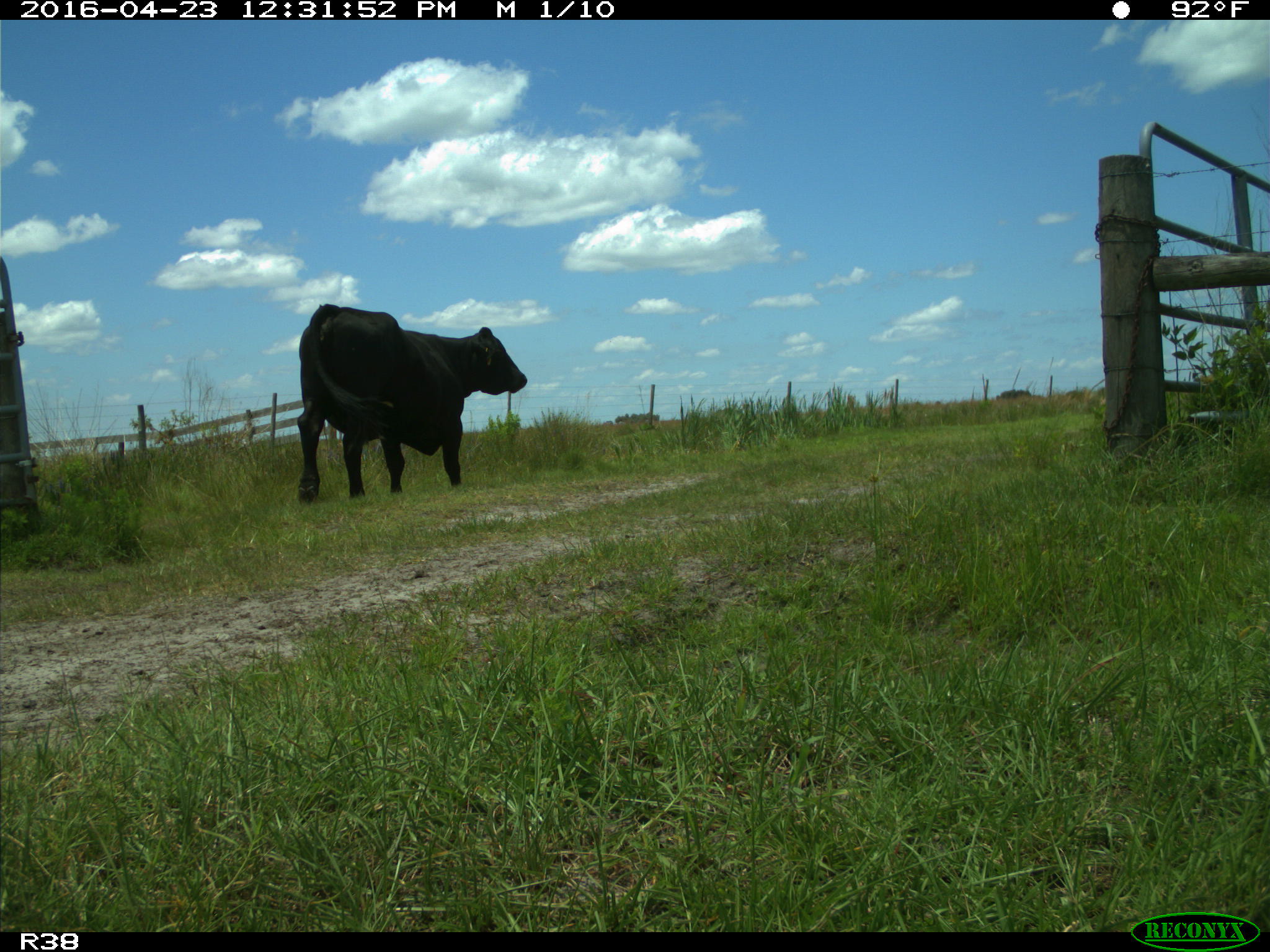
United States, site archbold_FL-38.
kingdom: Animalia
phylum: Chordata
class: Mammalia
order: Artiodactyla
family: Bovidae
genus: Bos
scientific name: Bos taurus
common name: domestic cow